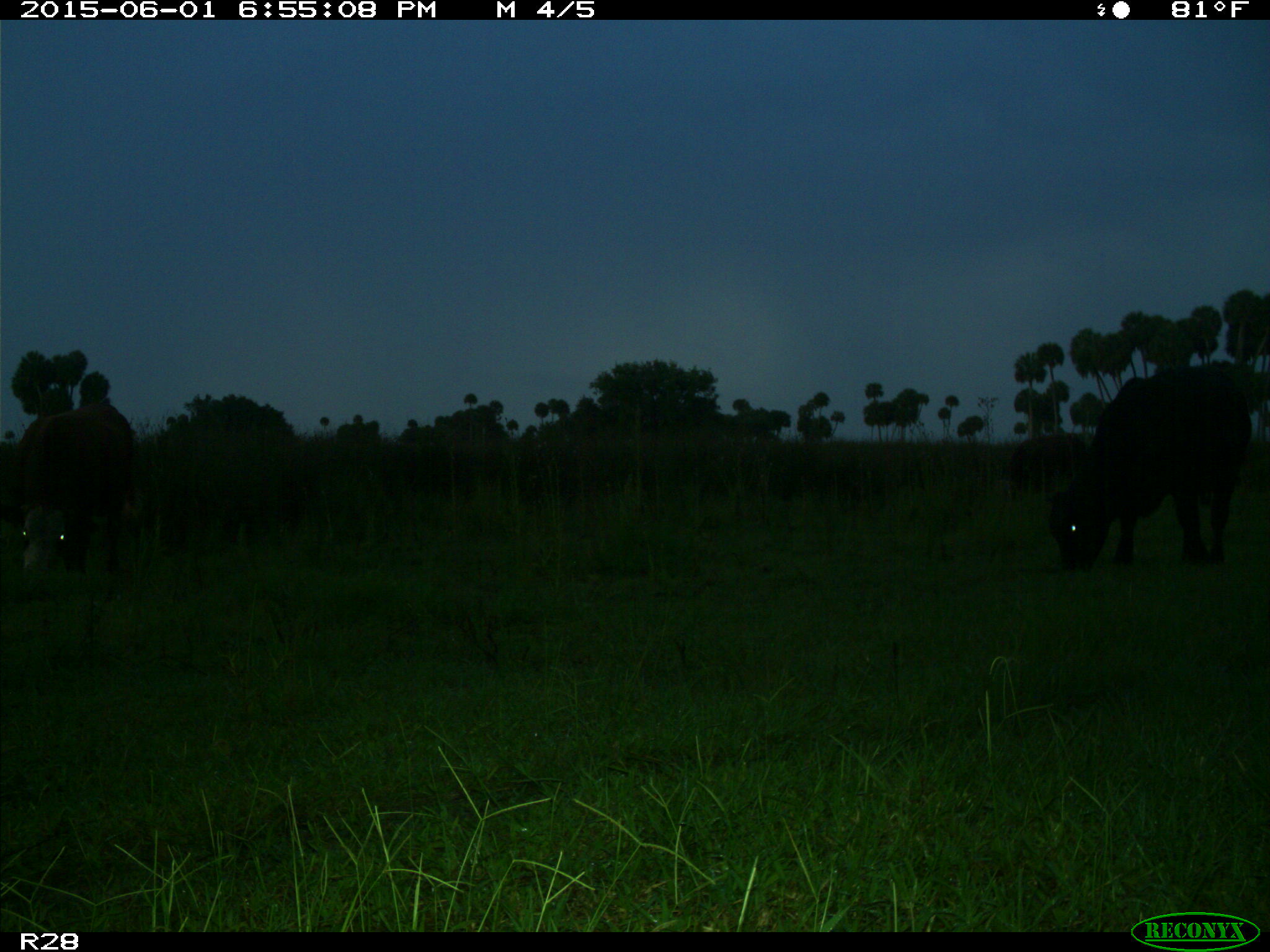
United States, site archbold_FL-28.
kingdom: Animalia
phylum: Chordata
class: Mammalia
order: Artiodactyla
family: Bovidae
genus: Bos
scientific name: Bos taurus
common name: domestic cow